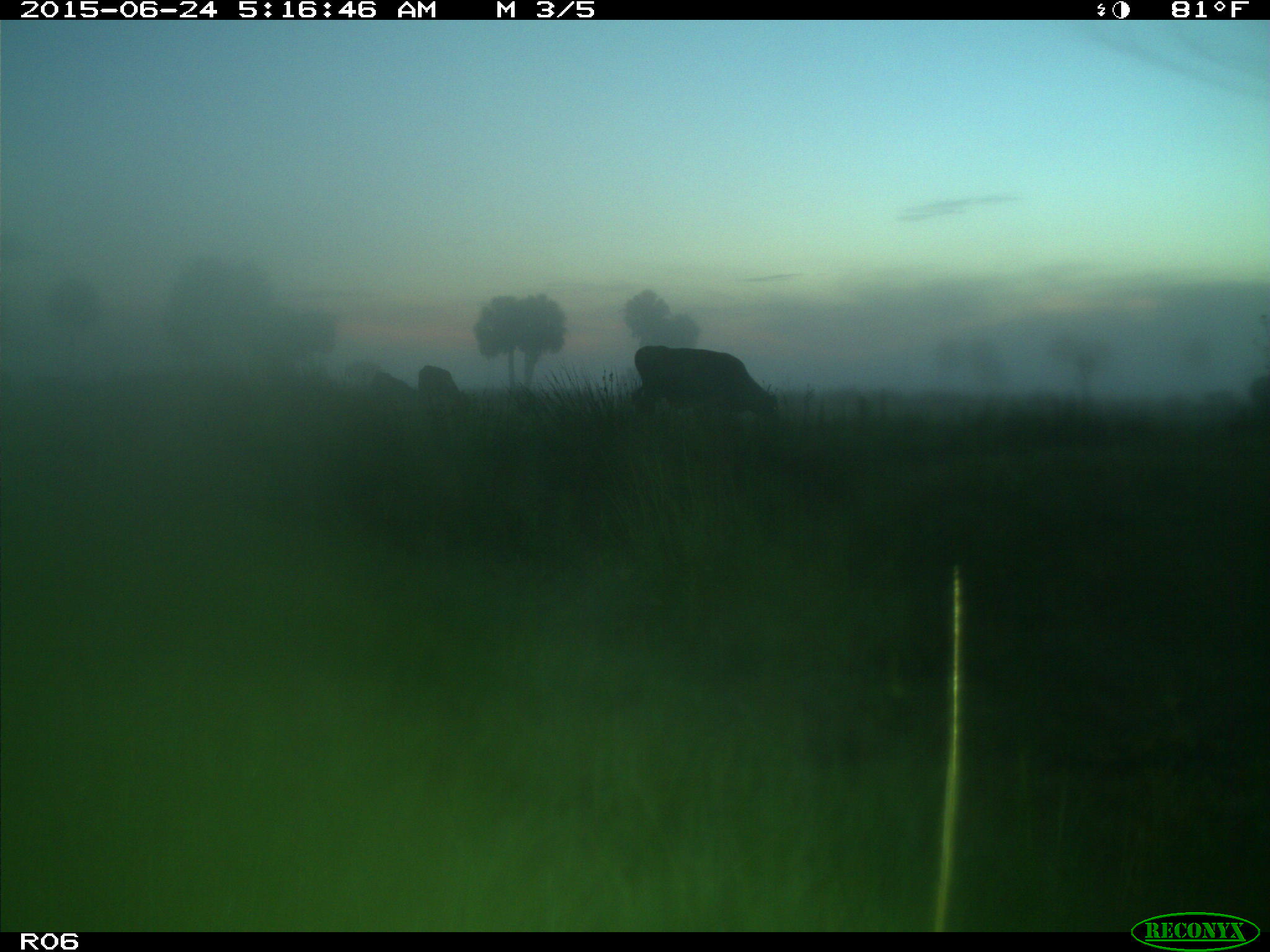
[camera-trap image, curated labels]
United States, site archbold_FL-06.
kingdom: Animalia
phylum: Chordata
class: Mammalia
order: Artiodactyla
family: Bovidae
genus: Bos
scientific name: Bos taurus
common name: domestic cow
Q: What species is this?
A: Bos taurus (domestic cow).